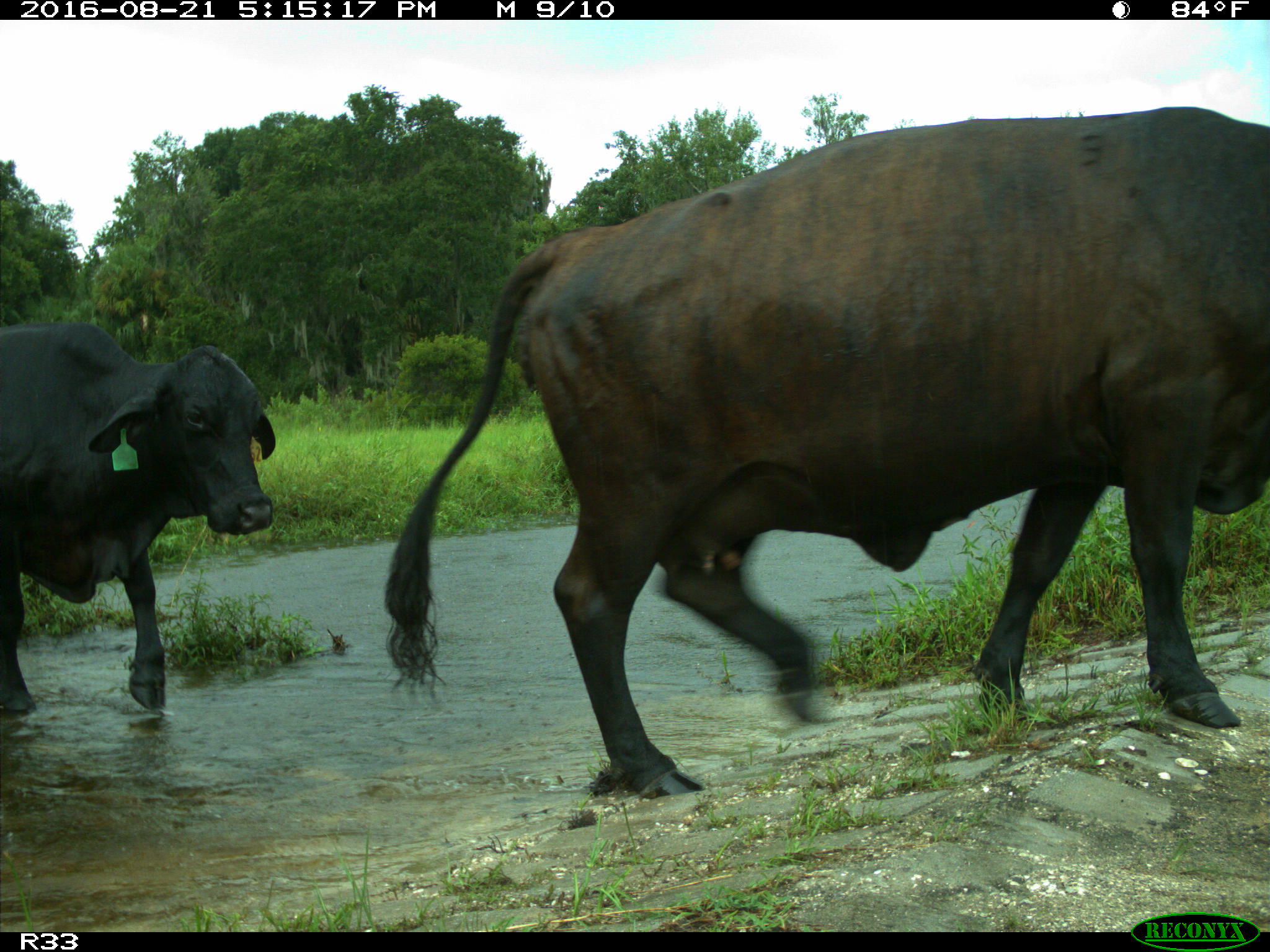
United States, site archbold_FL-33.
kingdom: Animalia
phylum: Chordata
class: Mammalia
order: Artiodactyla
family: Bovidae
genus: Bos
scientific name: Bos taurus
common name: domestic cow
Bos taurus (domestic cow).